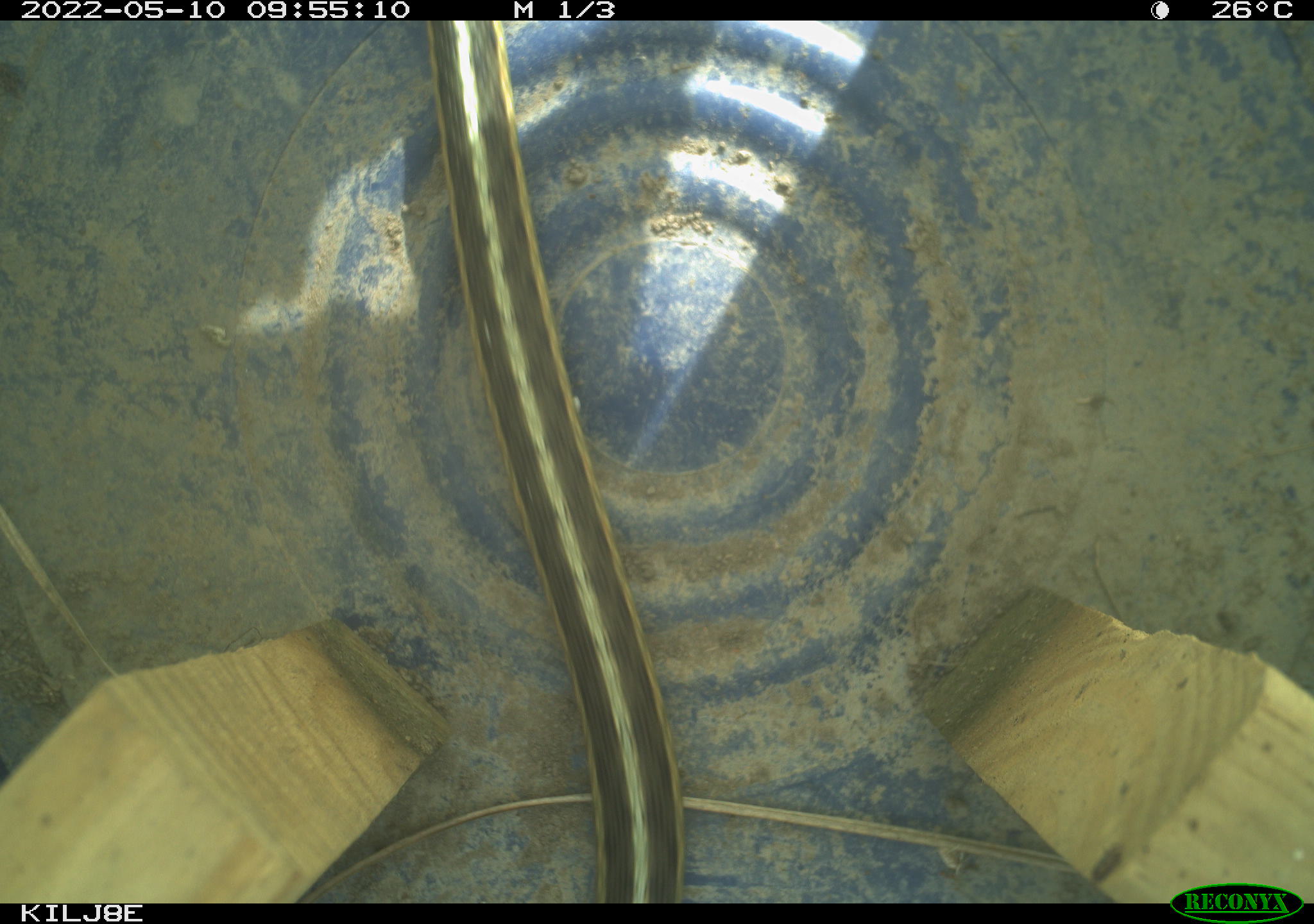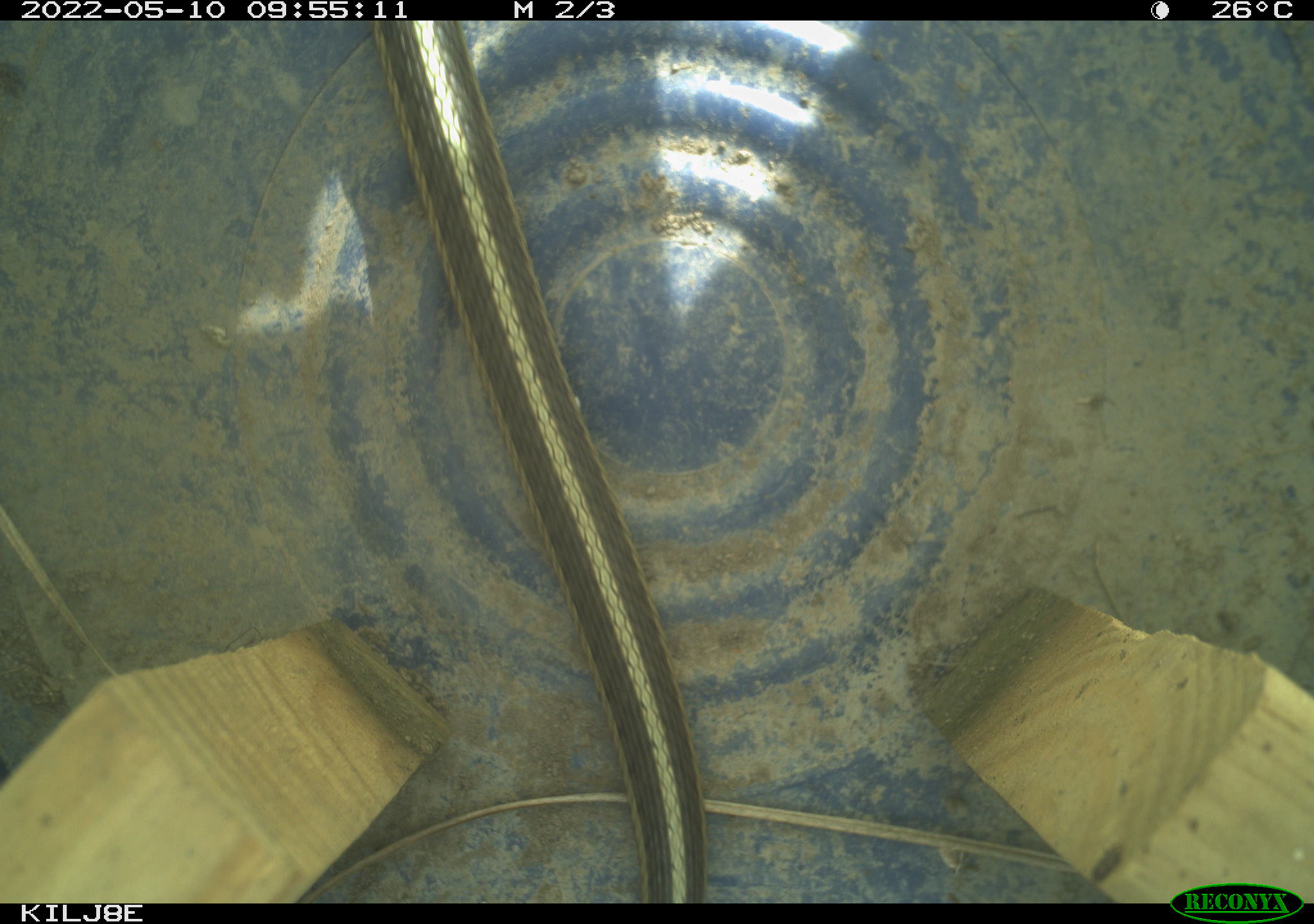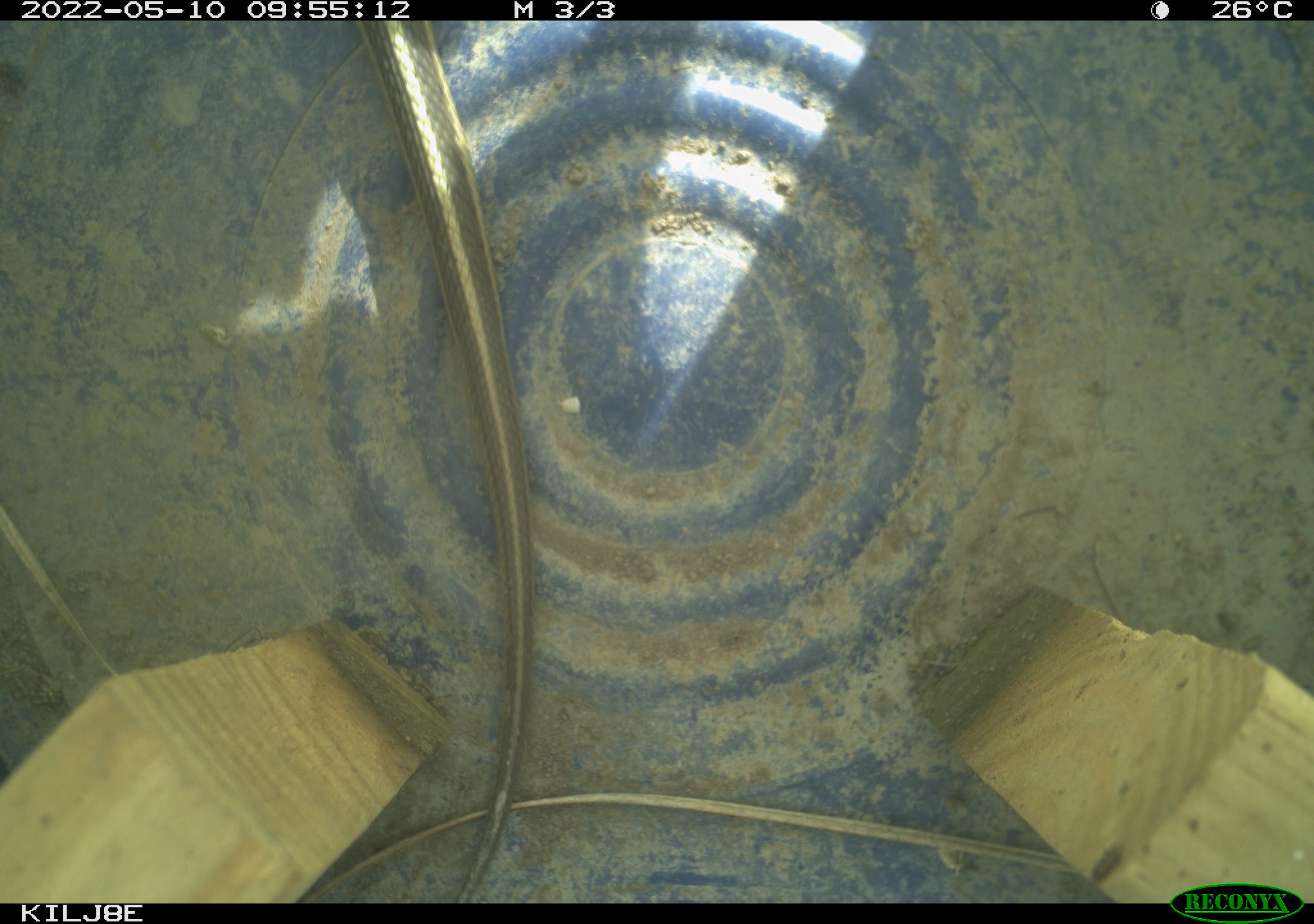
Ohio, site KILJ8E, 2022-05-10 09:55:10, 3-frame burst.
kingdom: Animalia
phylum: Chordata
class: Reptilia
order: Squamata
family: Colubridae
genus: Thamnophis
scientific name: Thamnophis sirtalis sirtalis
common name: eastern gartersnake